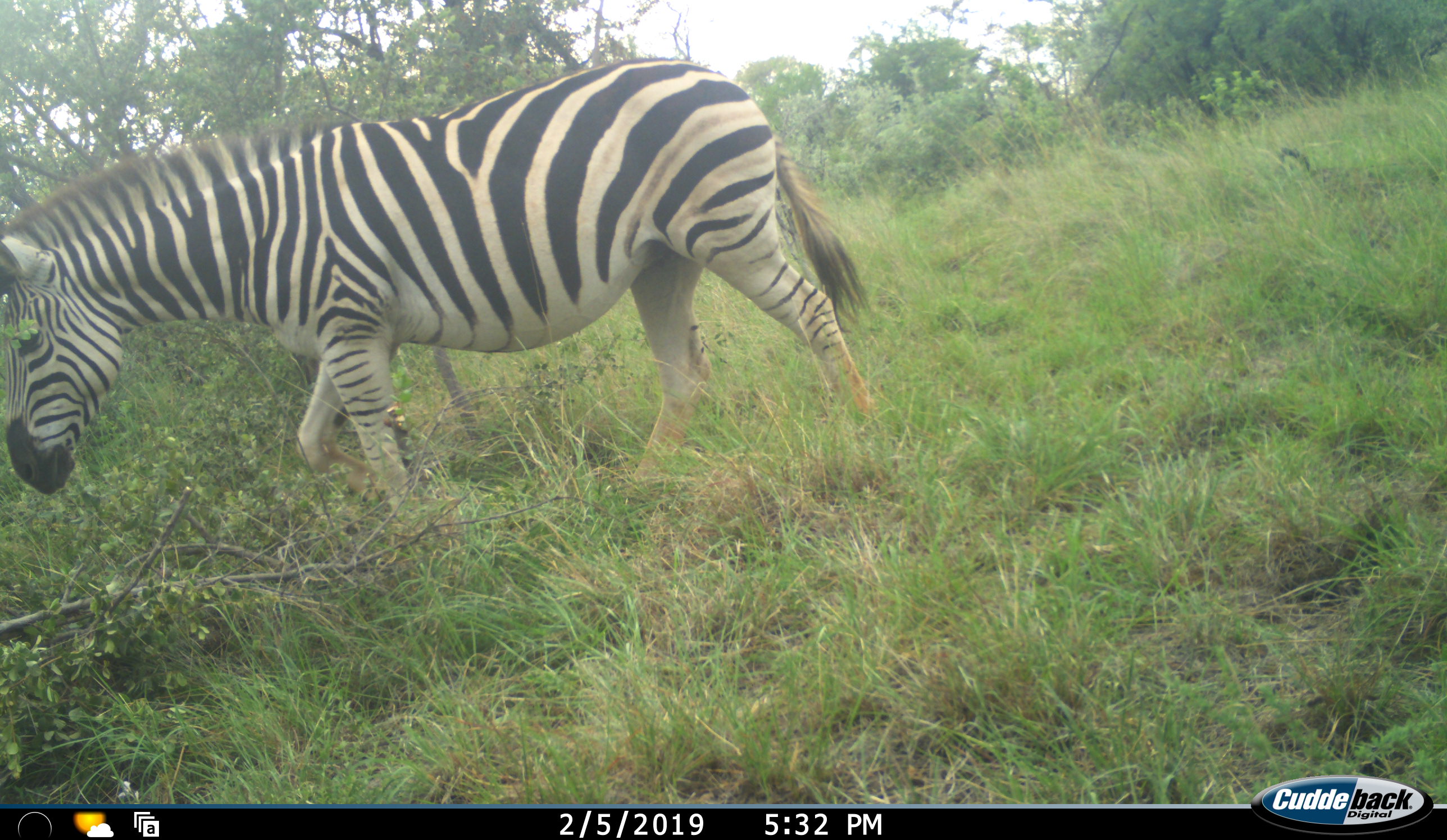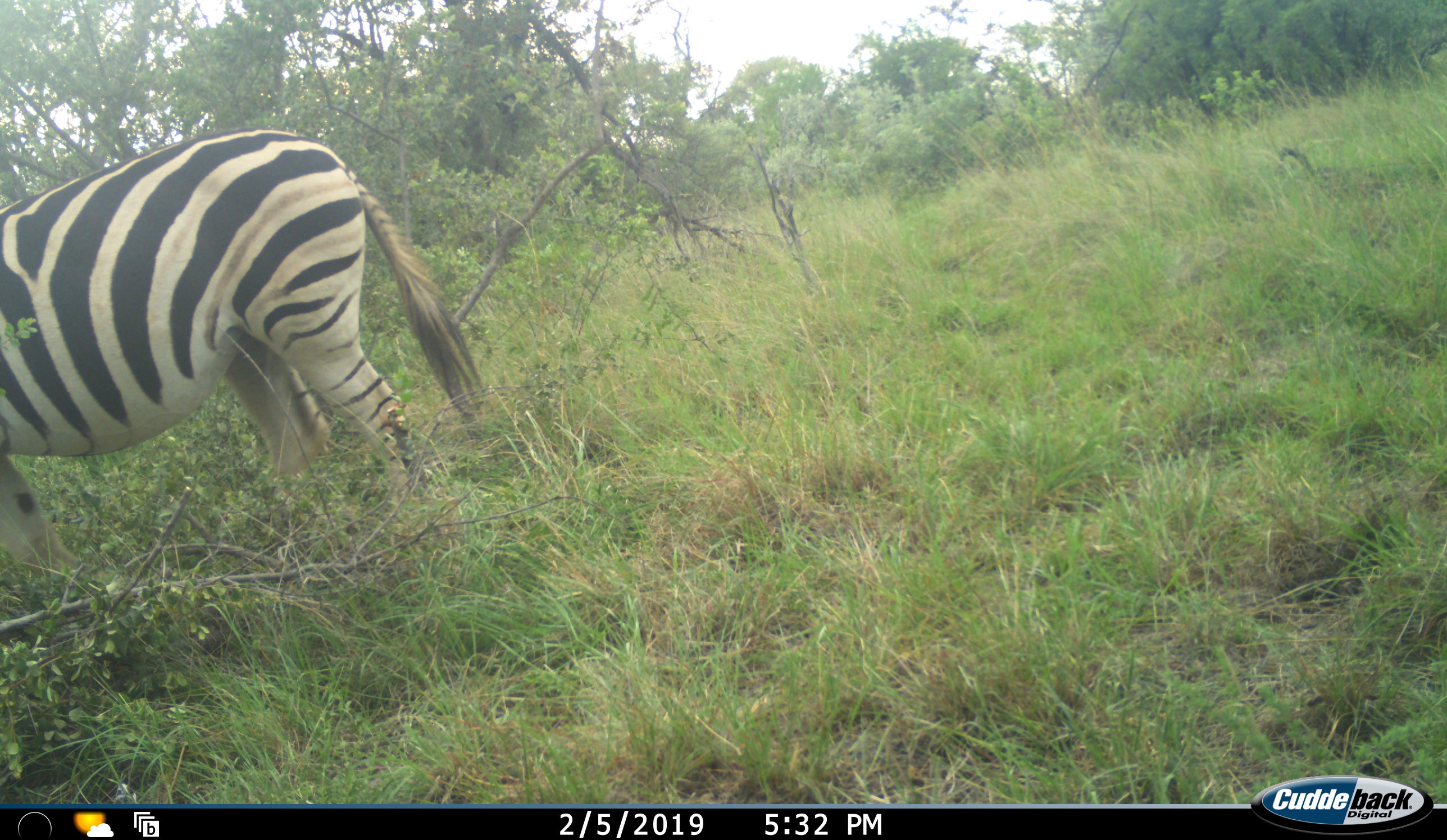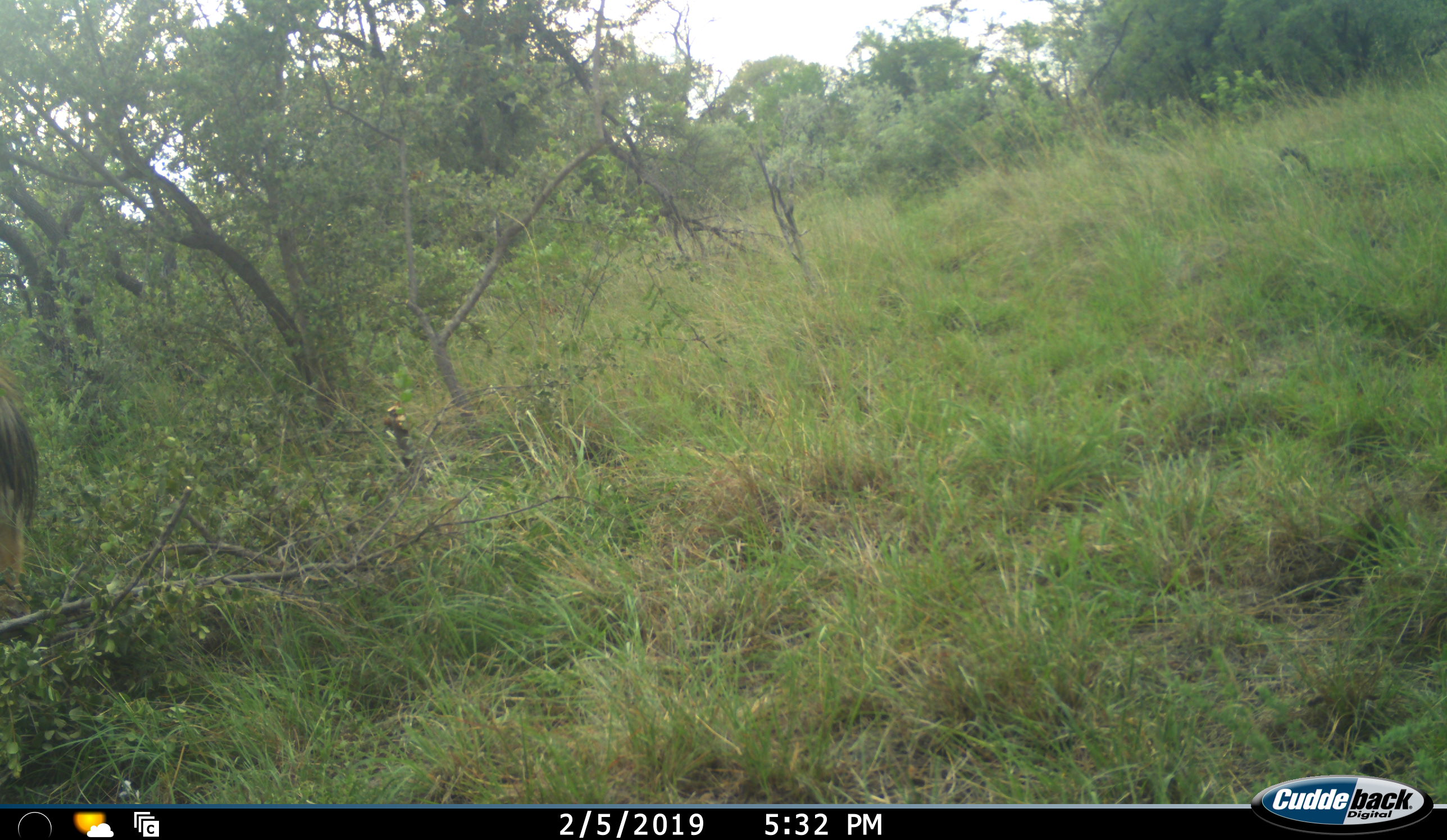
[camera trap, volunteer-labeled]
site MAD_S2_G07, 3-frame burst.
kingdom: Animalia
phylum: Chordata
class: Mammalia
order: Perissodactyla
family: Equidae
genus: Equus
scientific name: Equus quagga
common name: plains zebra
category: zebraplains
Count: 1.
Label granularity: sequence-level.